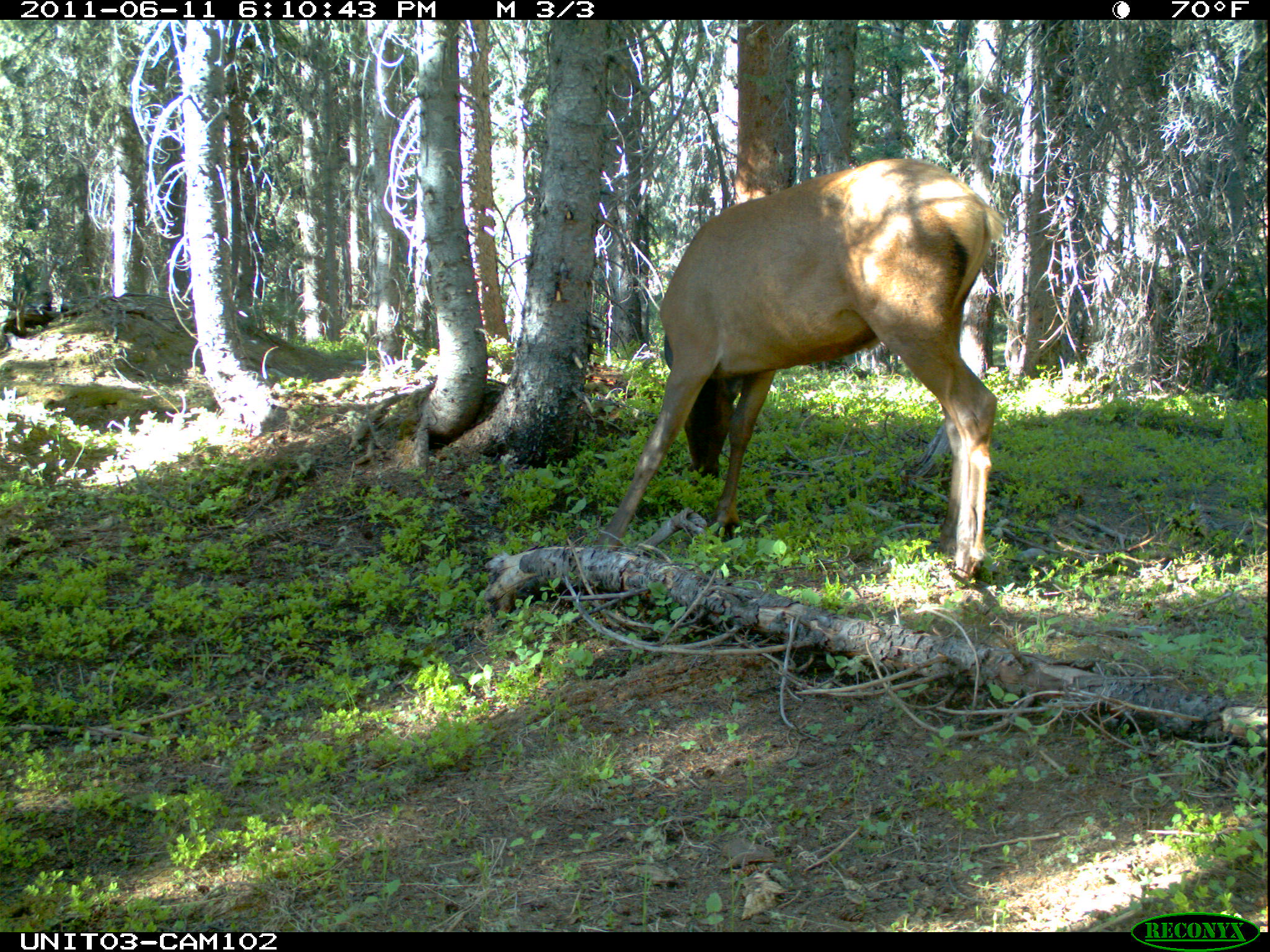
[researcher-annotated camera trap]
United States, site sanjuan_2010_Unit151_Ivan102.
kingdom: Animalia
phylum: Chordata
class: Mammalia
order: Artiodactyla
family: Cervidae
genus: Cervus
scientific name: Cervus elaphus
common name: red deer